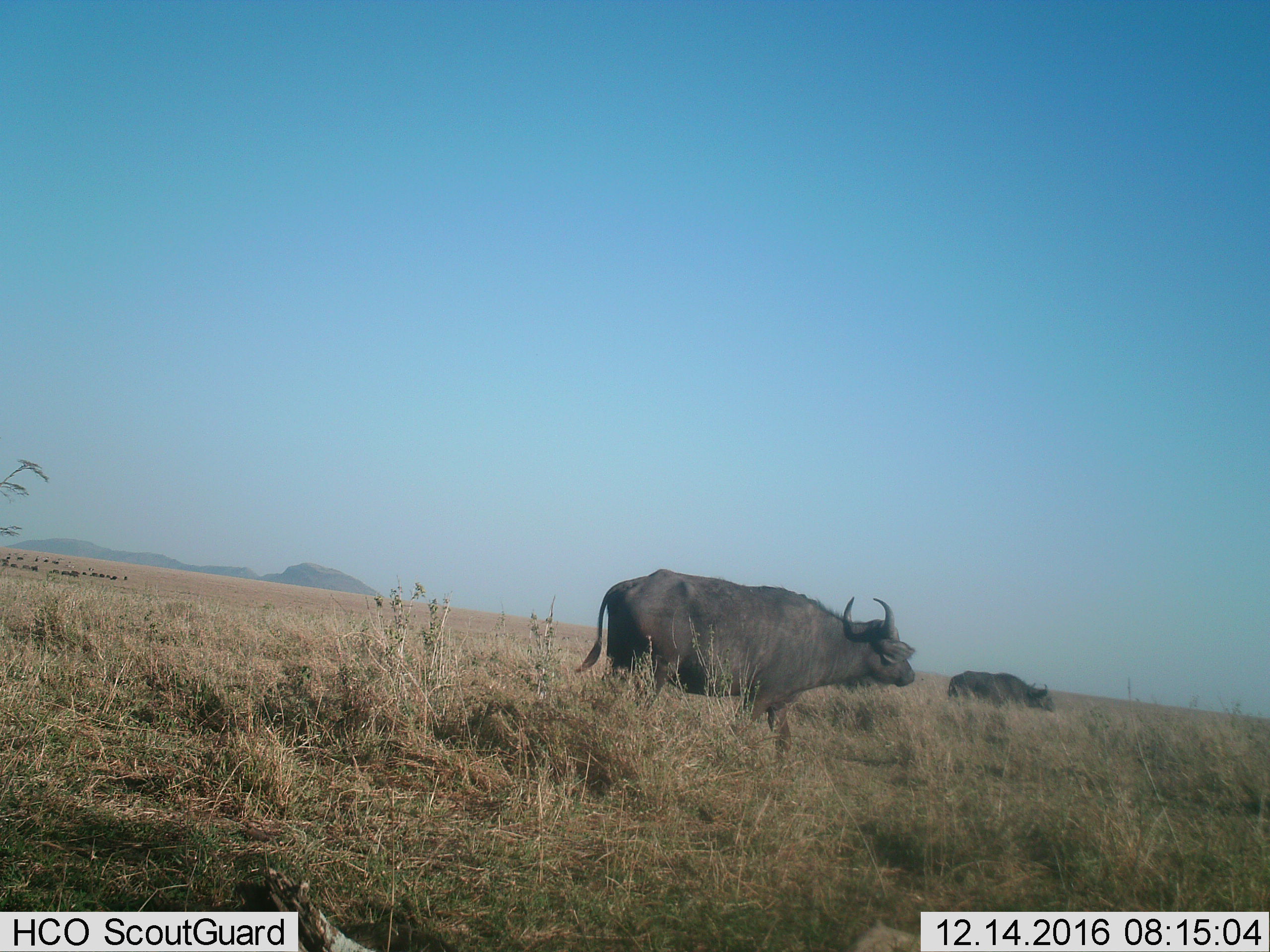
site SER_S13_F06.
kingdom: Animalia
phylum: Chordata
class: Mammalia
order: Artiodactyla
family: Bovidae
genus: Syncerus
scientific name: Syncerus caffer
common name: african buffalo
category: buffalo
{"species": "buffalo (african buffalo) (Syncerus caffer)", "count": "2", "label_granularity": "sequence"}